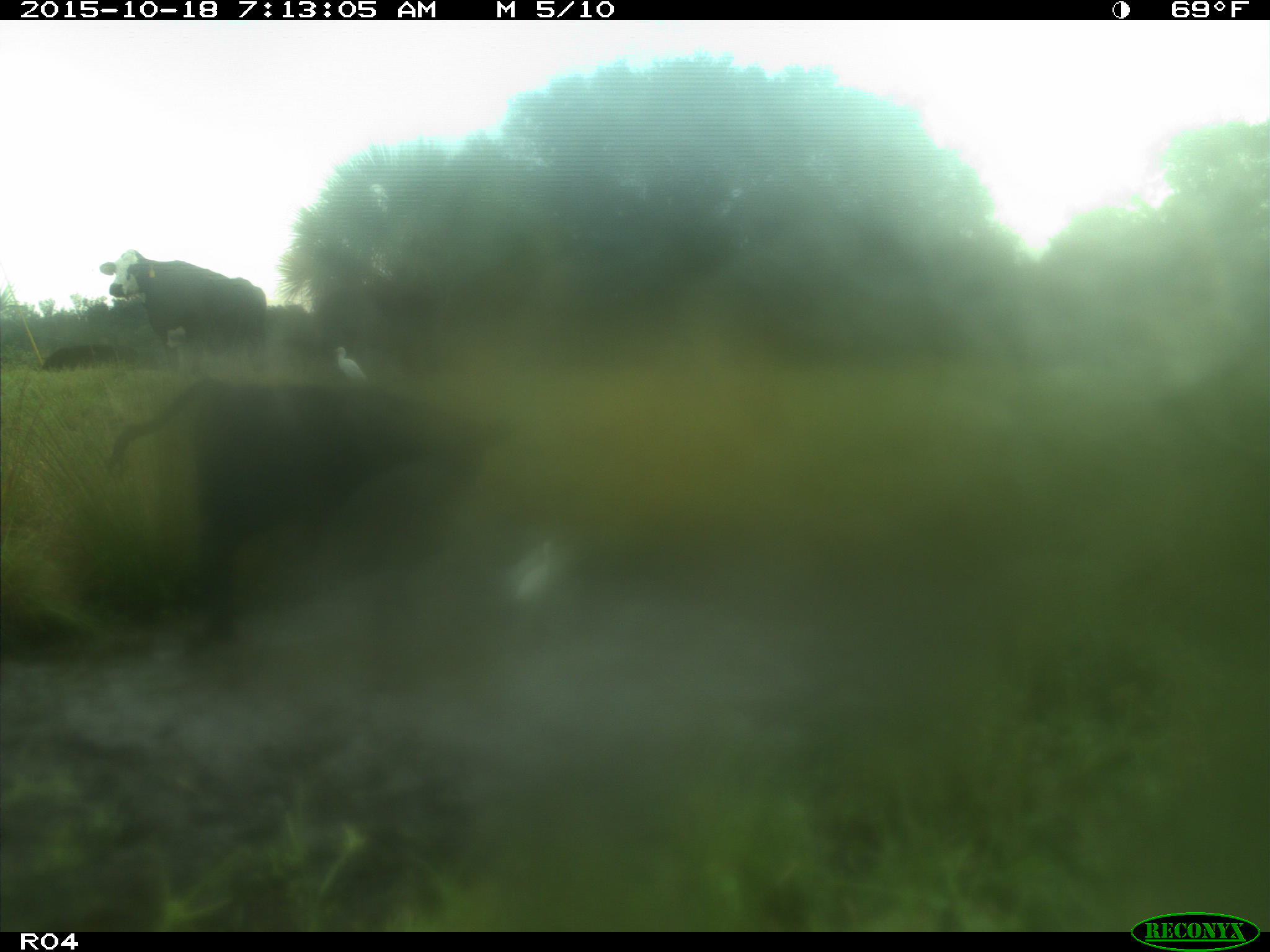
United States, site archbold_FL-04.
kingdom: Animalia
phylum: Chordata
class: Mammalia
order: Artiodactyla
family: Bovidae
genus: Bos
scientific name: Bos taurus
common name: domestic cow